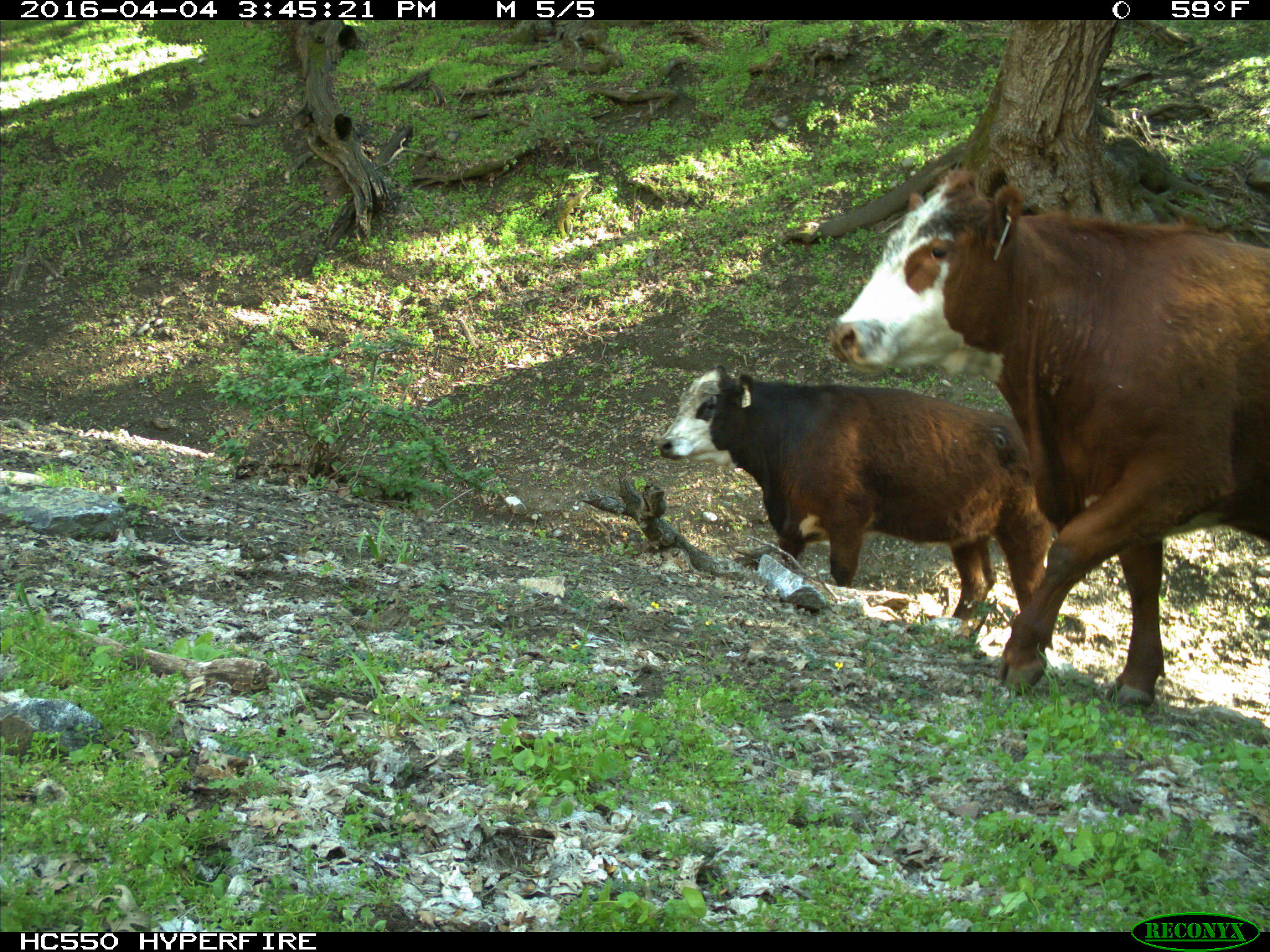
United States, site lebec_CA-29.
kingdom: Animalia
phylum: Chordata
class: Mammalia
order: Artiodactyla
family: Bovidae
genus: Bos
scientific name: Bos taurus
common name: domestic cow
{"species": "Bos taurus (domestic cow)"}